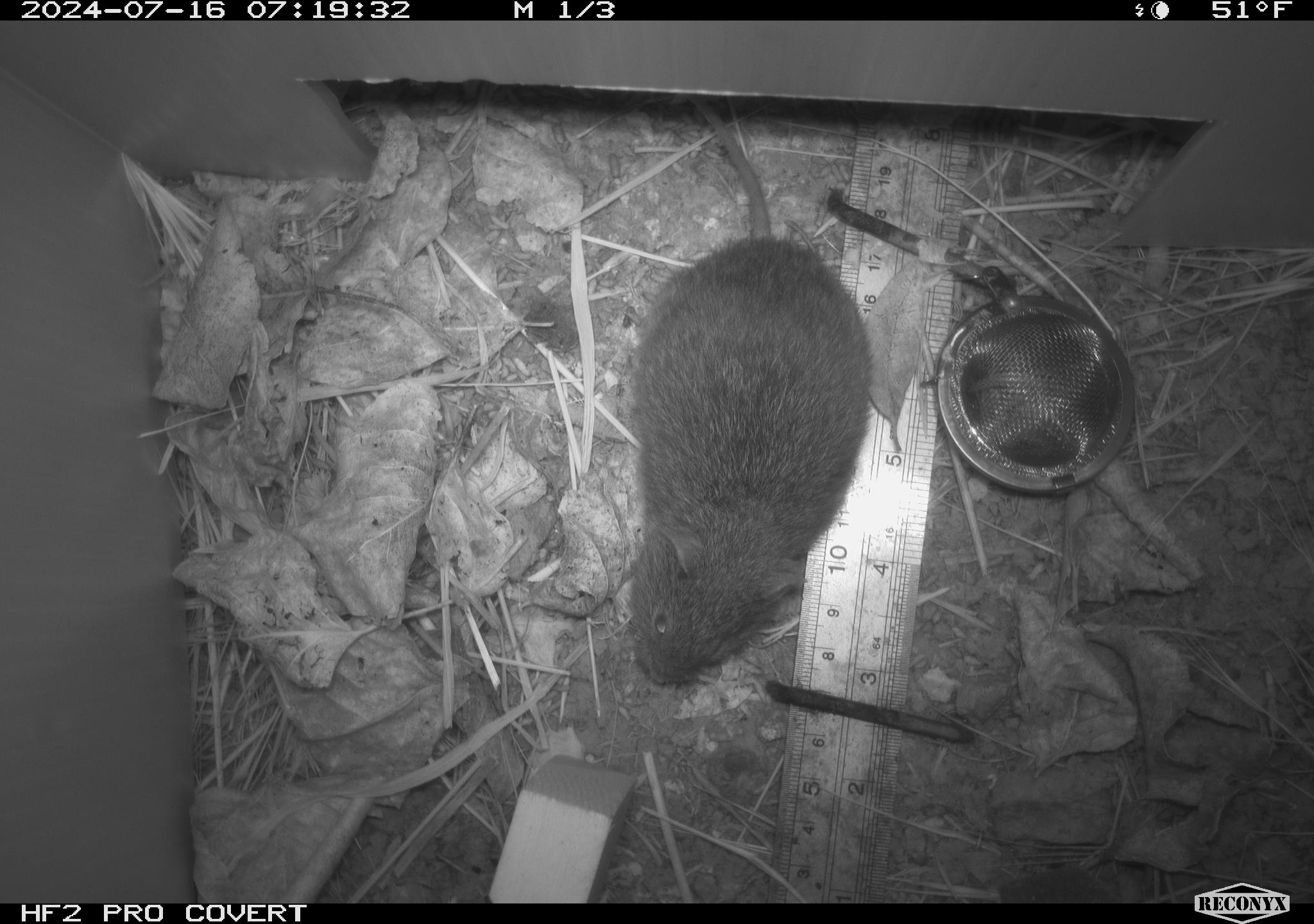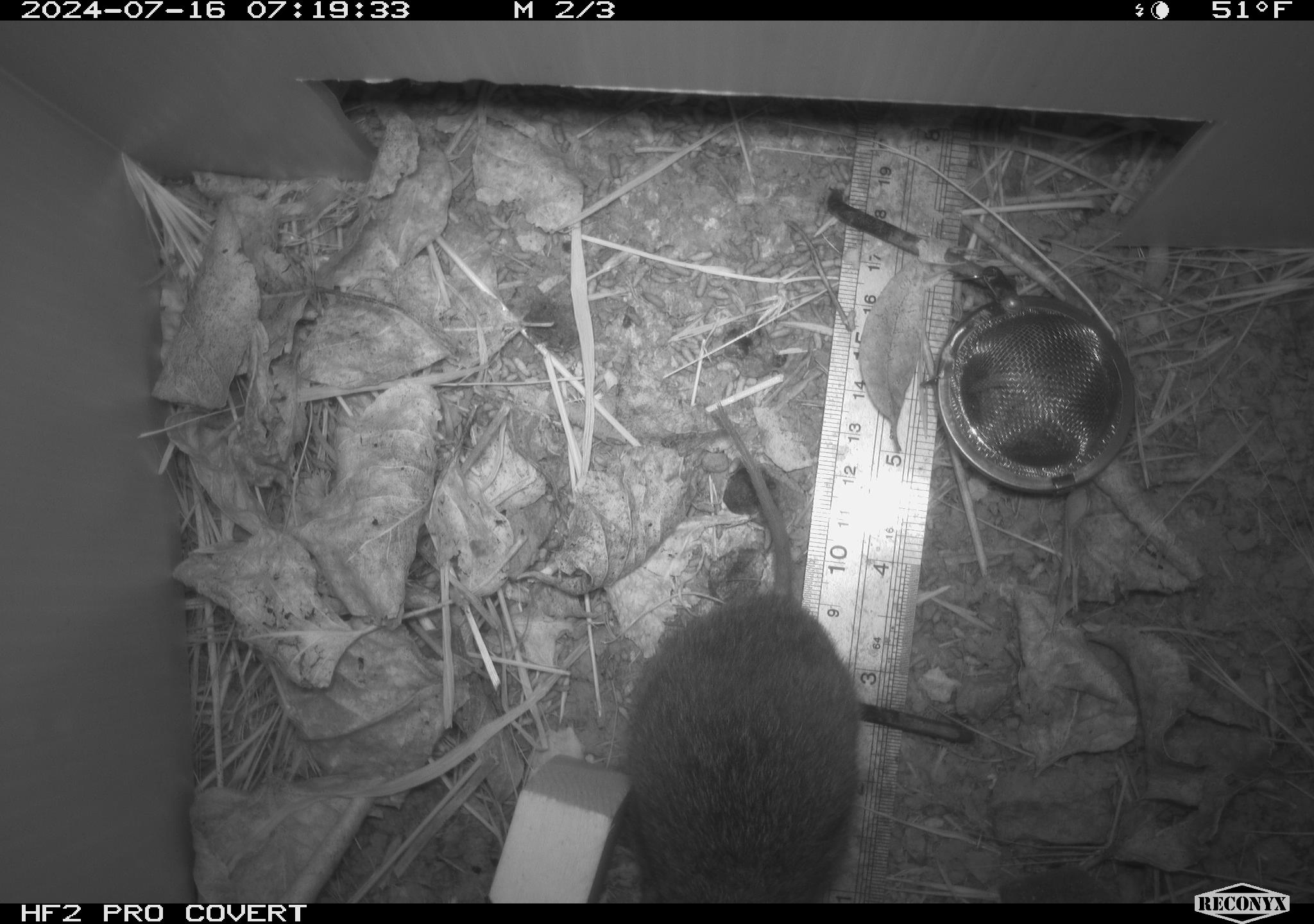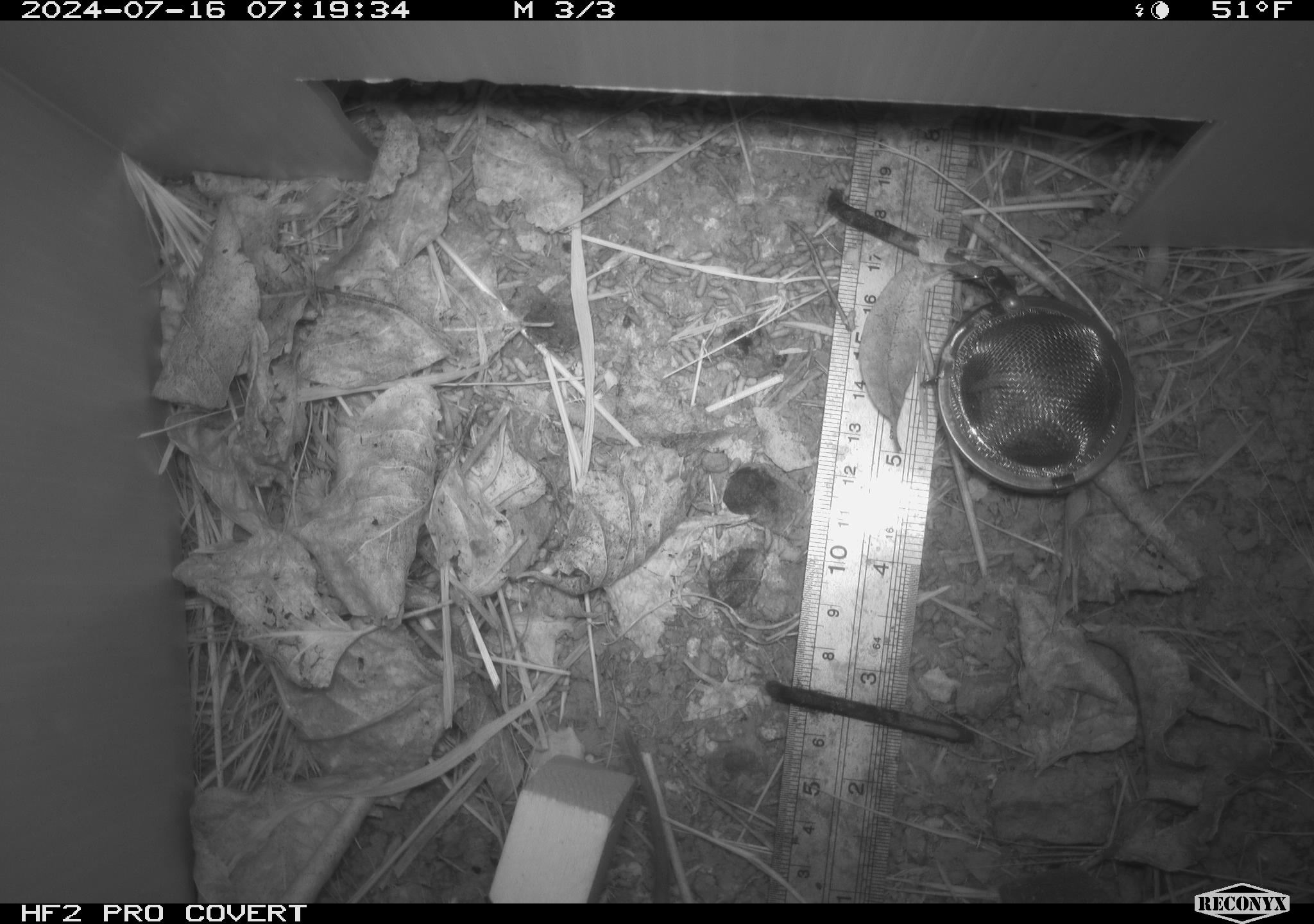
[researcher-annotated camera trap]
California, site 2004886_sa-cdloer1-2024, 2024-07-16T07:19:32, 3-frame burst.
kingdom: Animalia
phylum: Chordata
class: Mammalia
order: Rodentia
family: Cricetidae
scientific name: Arvicolinae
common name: voles, lemmings, and muskrats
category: arvicolinae subfamily